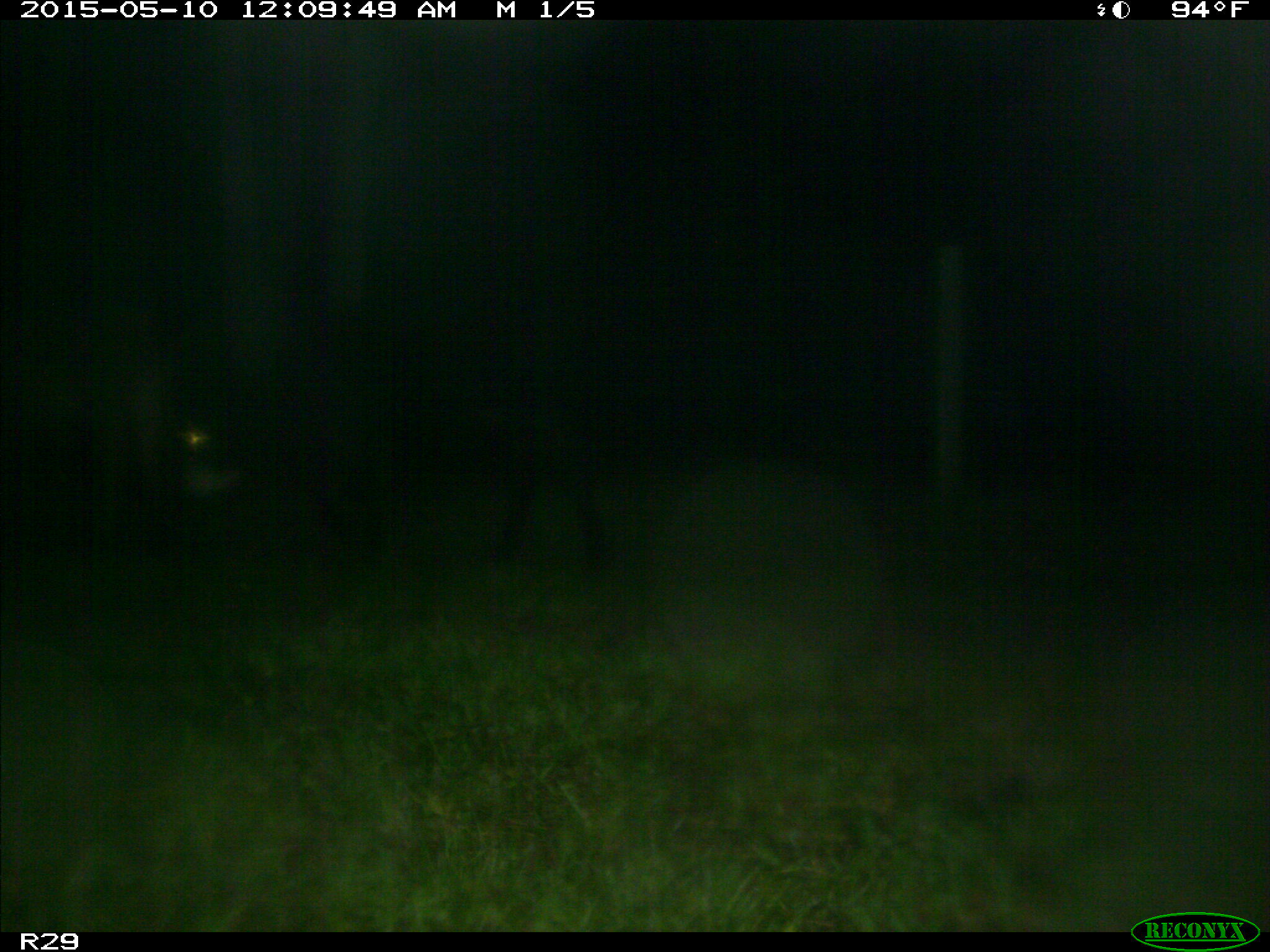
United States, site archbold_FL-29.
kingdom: Animalia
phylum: Chordata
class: Mammalia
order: Artiodactyla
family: Bovidae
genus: Bos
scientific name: Bos taurus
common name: domestic cow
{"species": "Bos taurus (domestic cow)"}